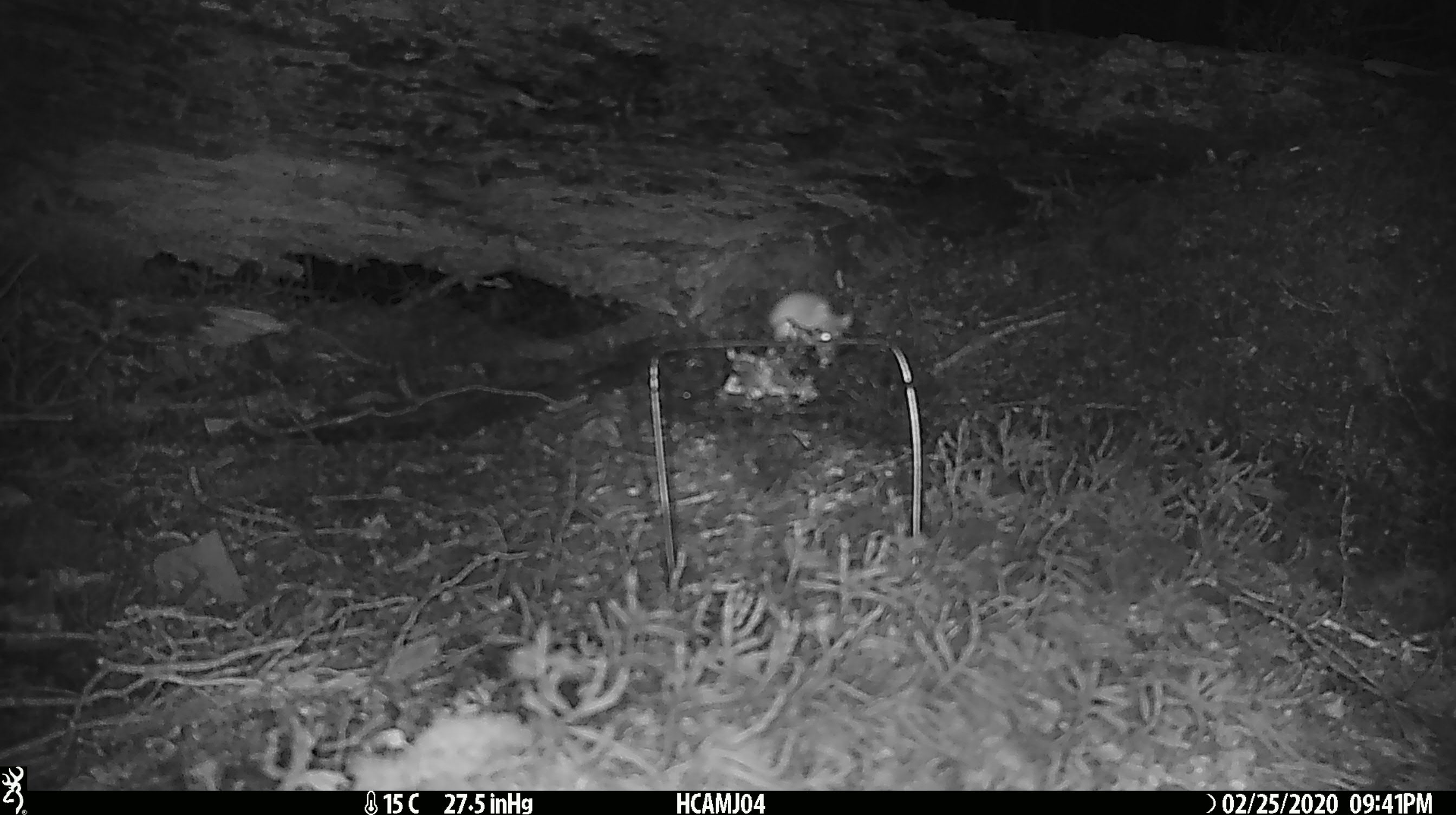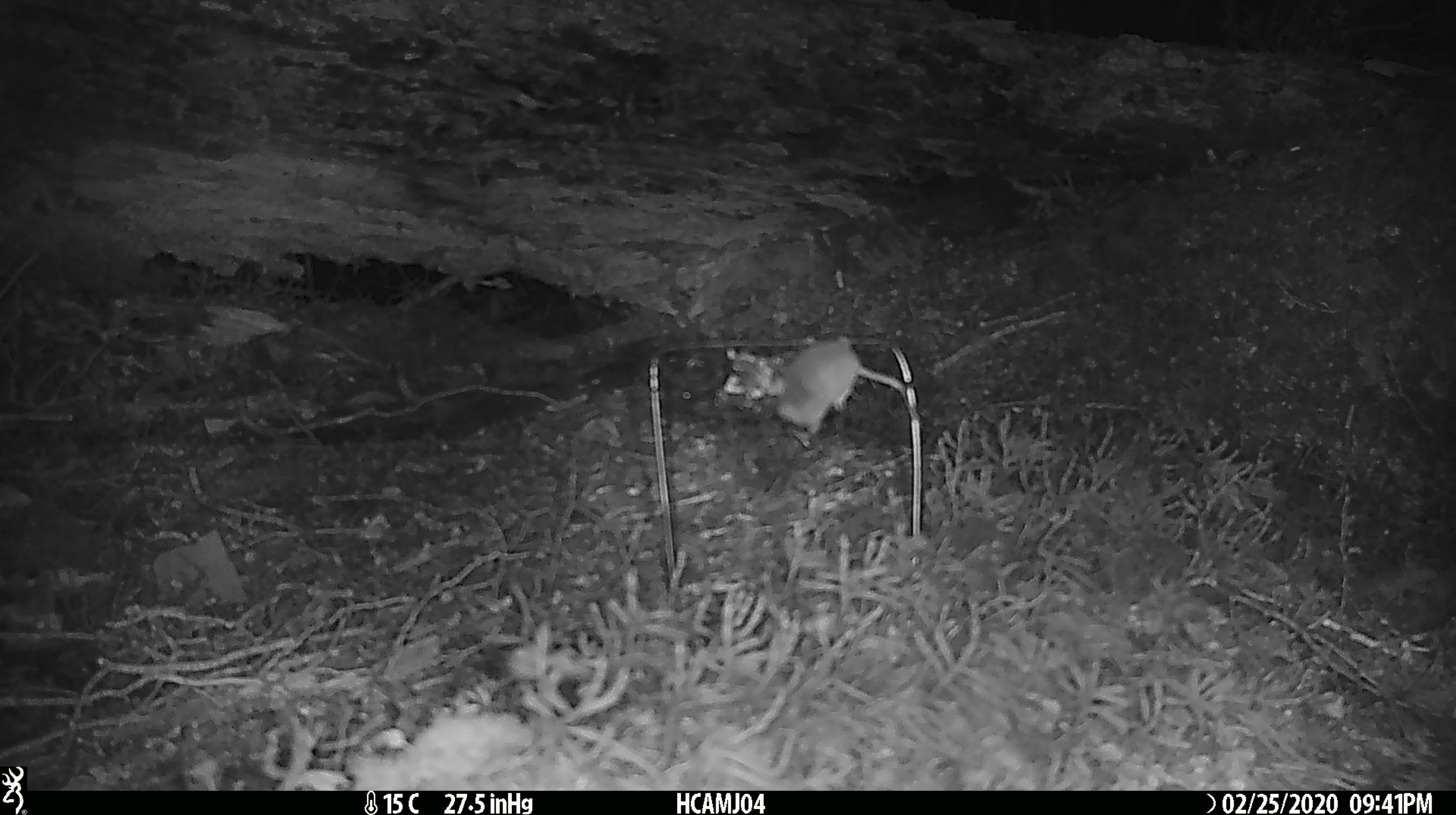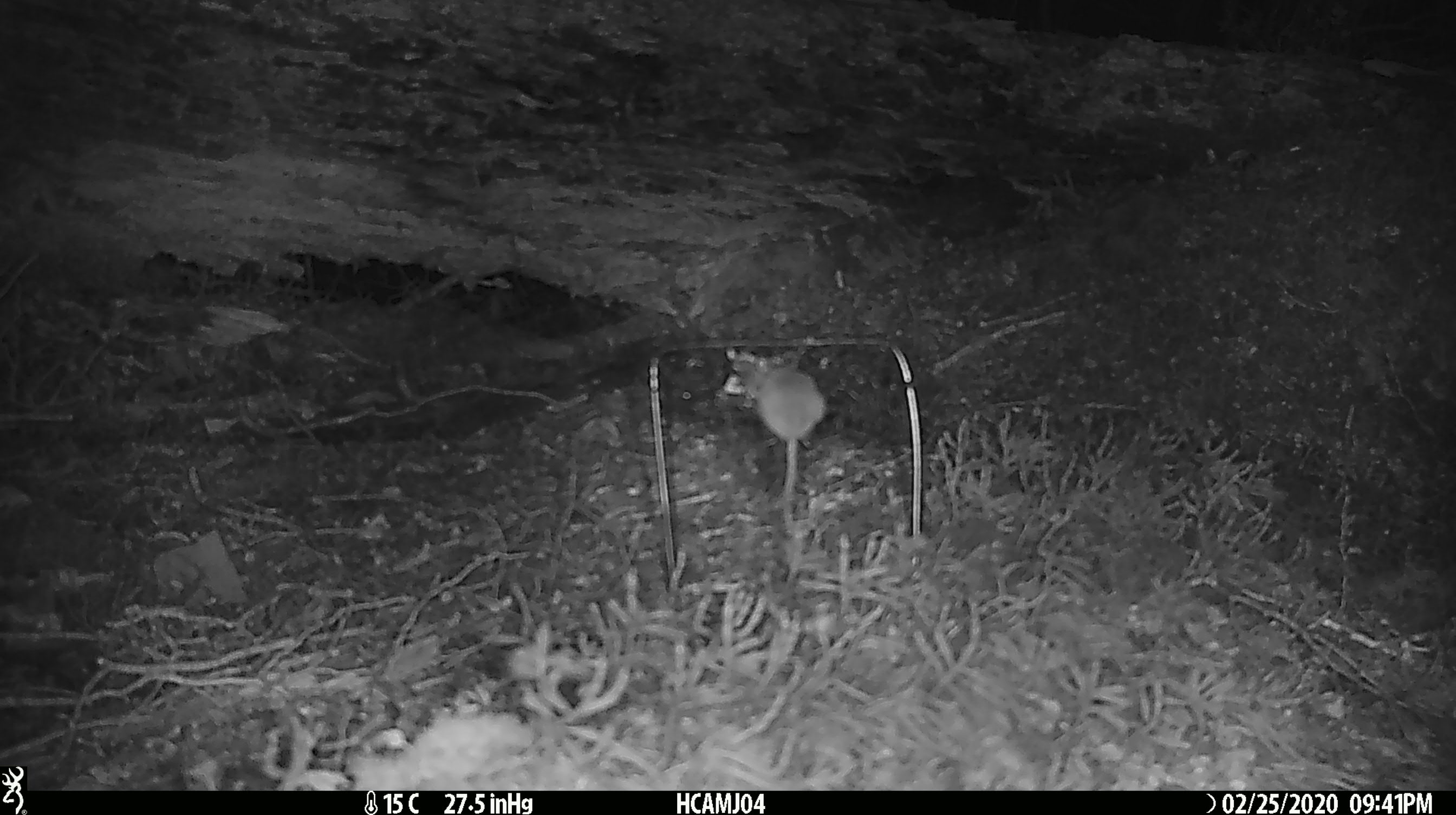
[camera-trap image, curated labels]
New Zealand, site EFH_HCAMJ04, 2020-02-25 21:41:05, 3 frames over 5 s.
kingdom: Animalia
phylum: Chordata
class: Mammalia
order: Rodentia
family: Muridae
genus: Mus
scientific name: Mus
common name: mouse